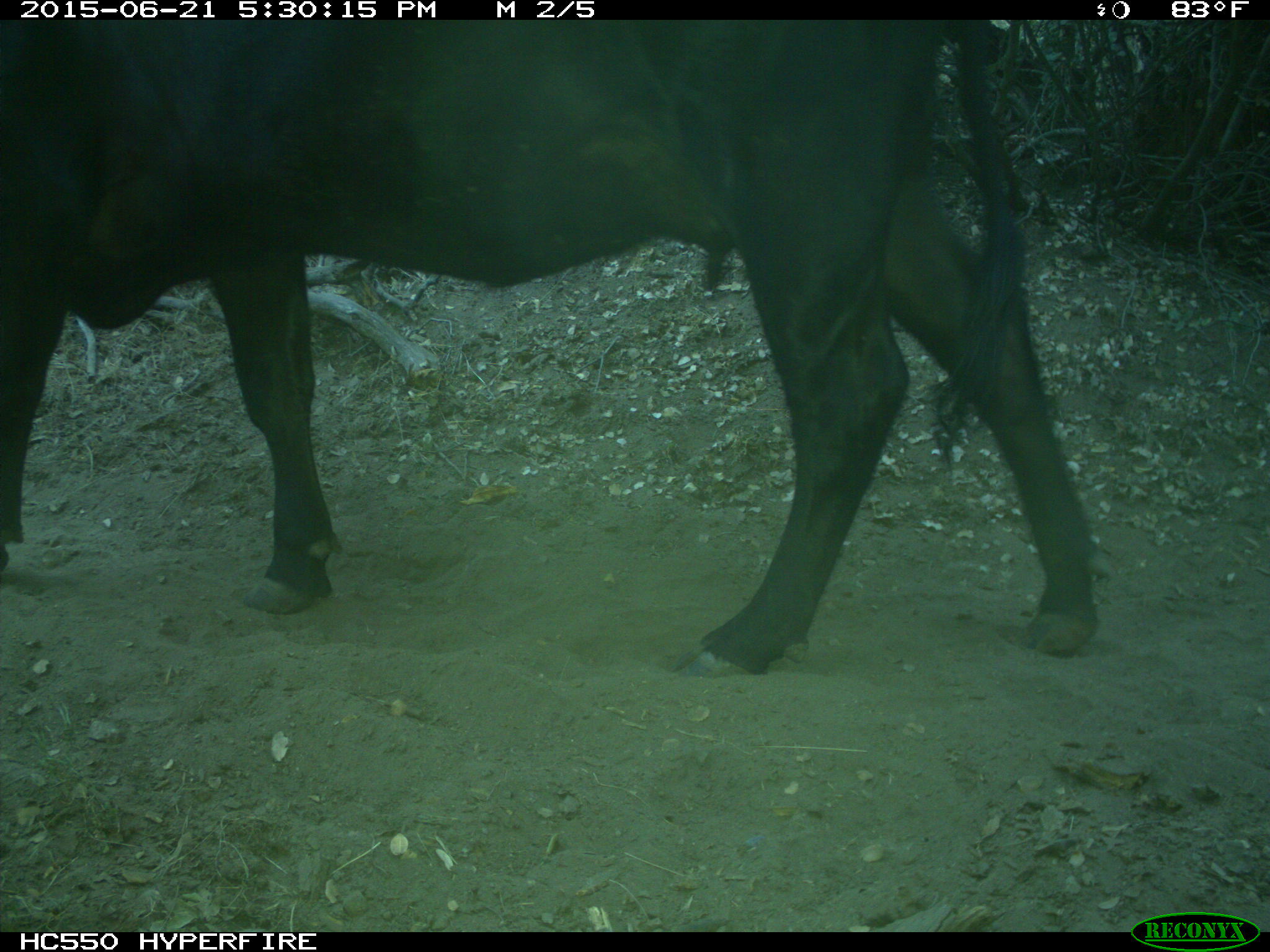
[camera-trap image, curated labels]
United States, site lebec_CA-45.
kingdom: Animalia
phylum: Chordata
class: Mammalia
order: Artiodactyla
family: Bovidae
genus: Bos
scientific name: Bos taurus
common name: domestic cow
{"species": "Bos taurus (domestic cow)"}